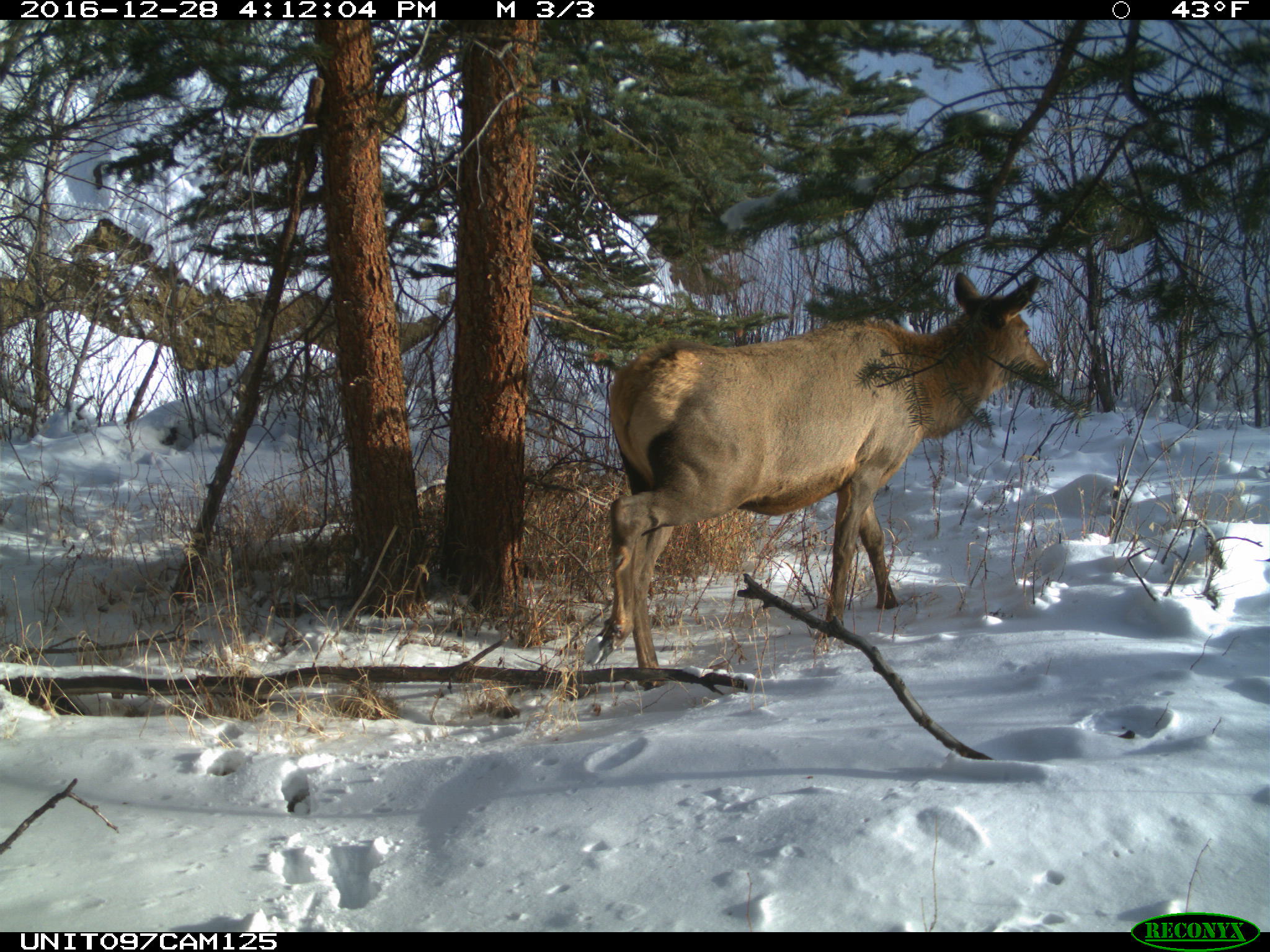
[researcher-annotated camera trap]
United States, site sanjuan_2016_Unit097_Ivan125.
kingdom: Animalia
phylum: Chordata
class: Mammalia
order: Artiodactyla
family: Cervidae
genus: Cervus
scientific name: Cervus elaphus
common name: red deer